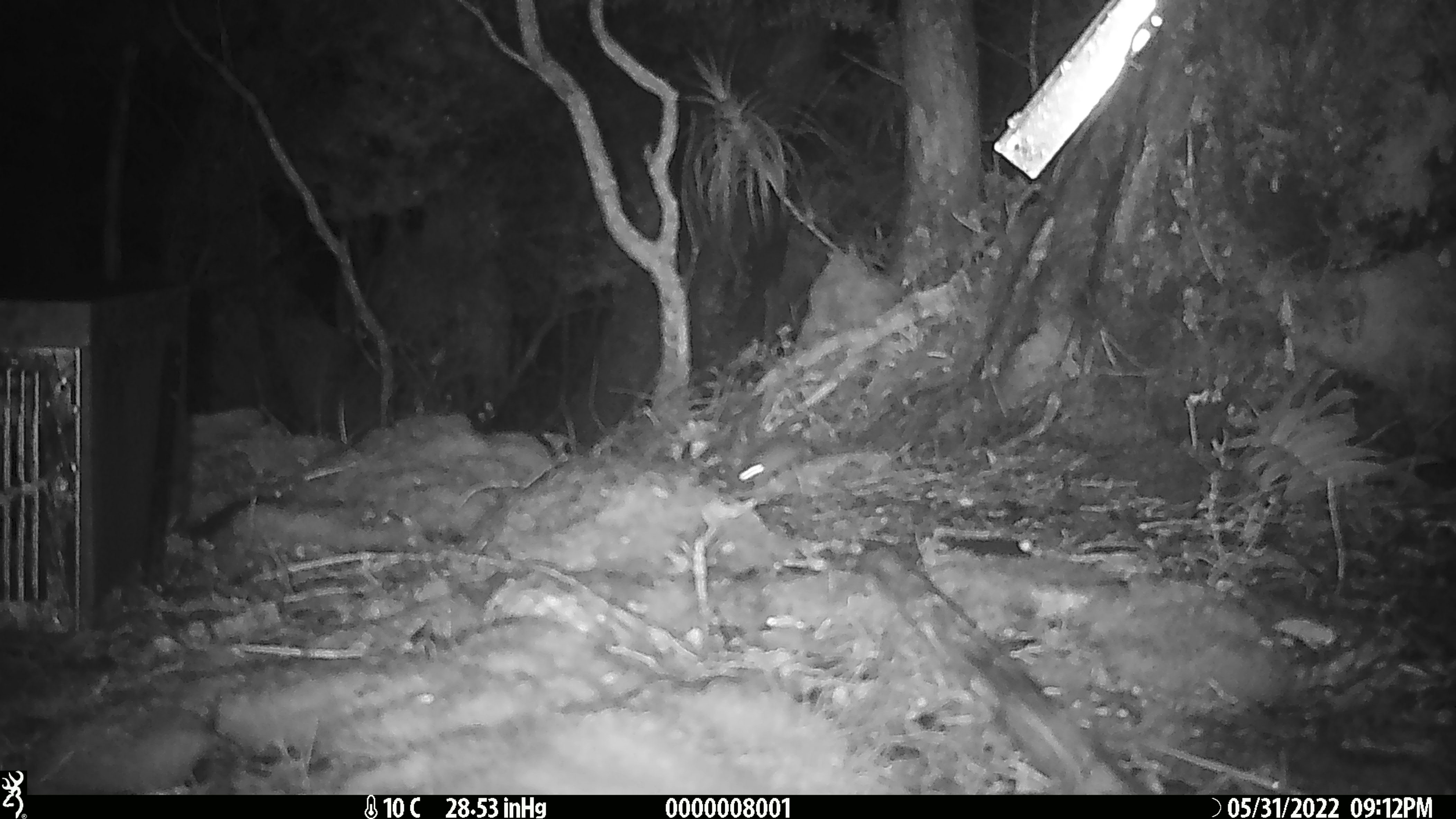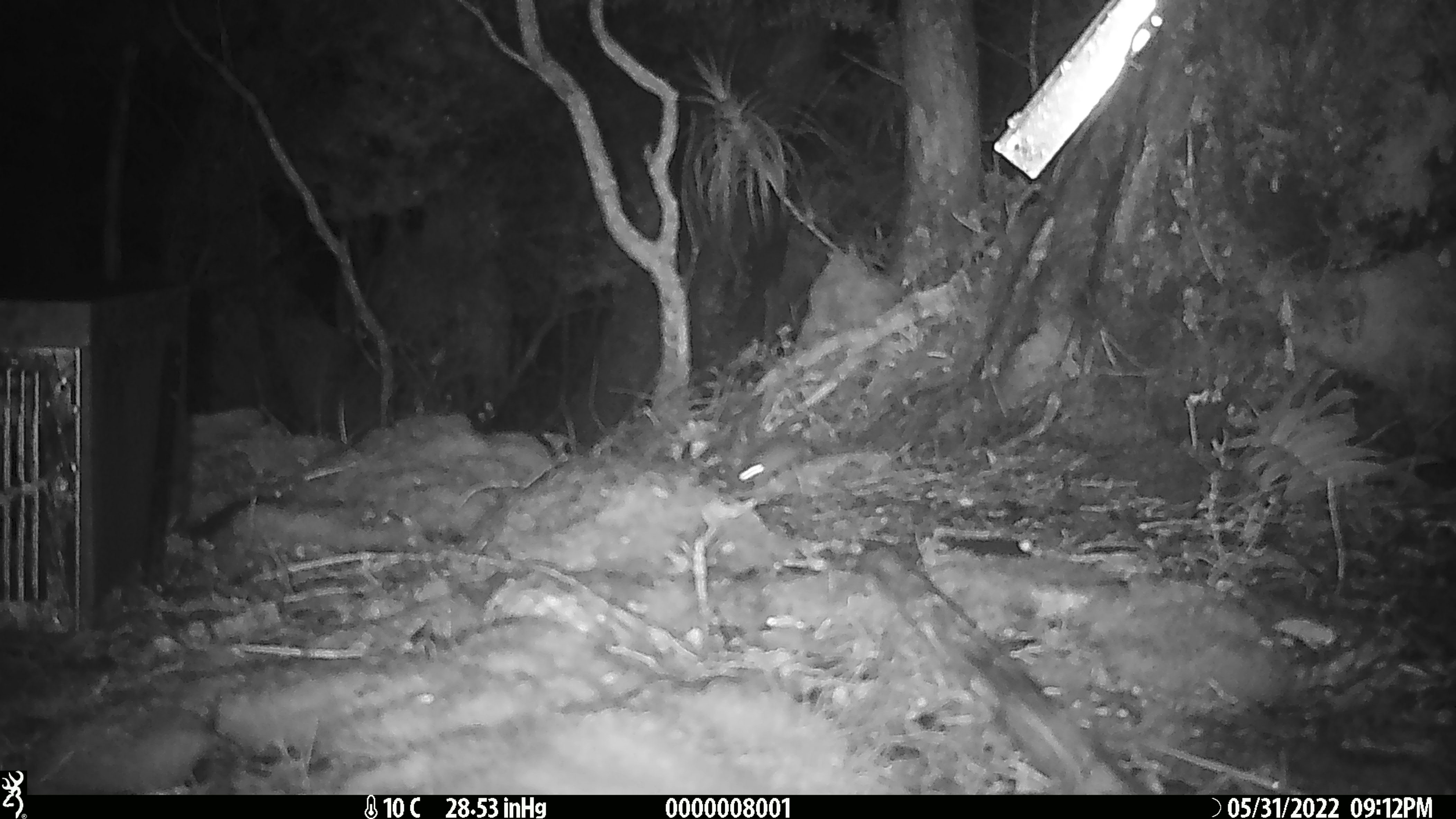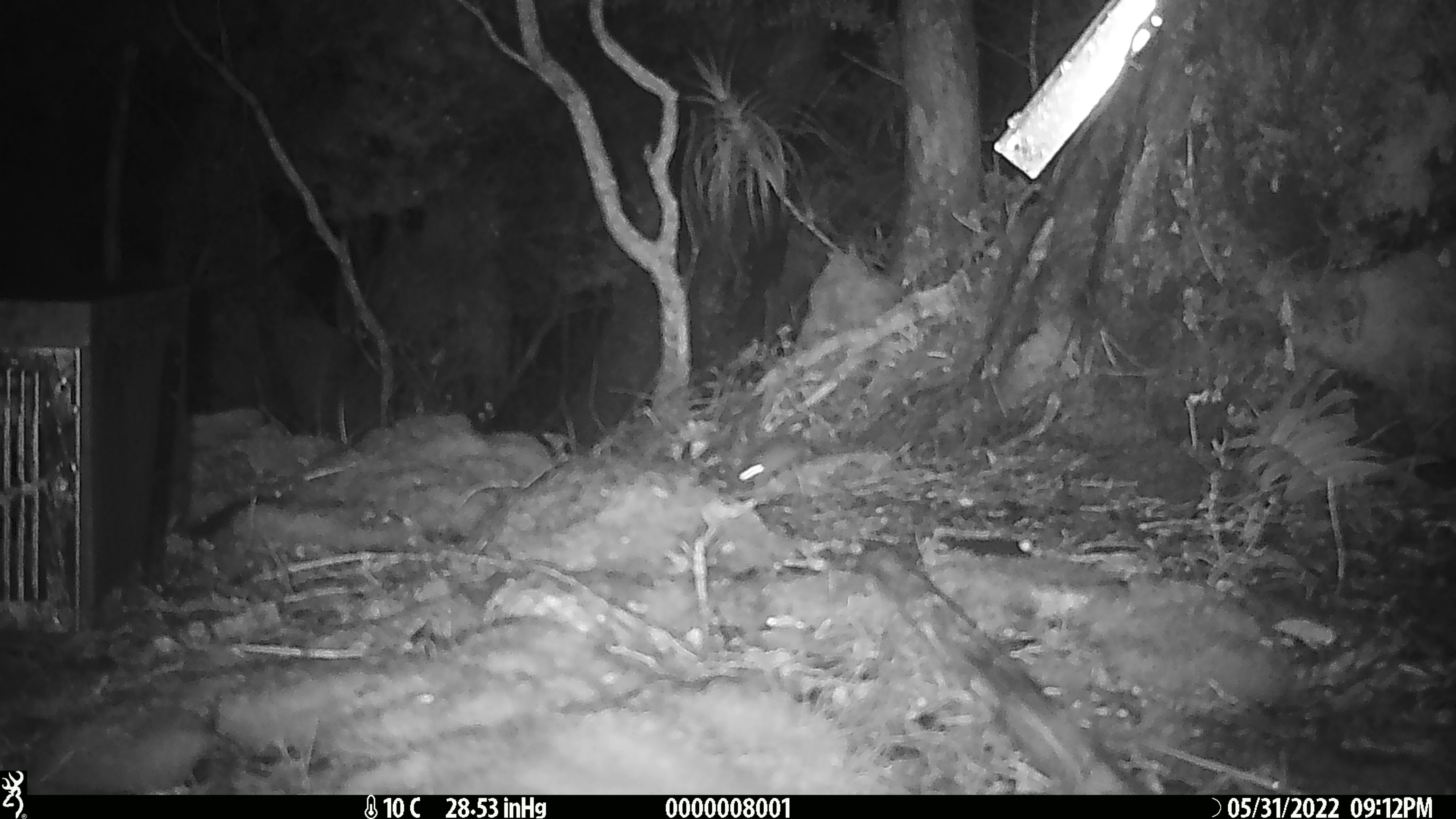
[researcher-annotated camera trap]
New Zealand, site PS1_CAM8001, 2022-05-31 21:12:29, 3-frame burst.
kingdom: Animalia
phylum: Chordata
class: Mammalia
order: Rodentia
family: Muridae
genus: Mus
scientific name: Mus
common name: mouse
Mouse (Mus).